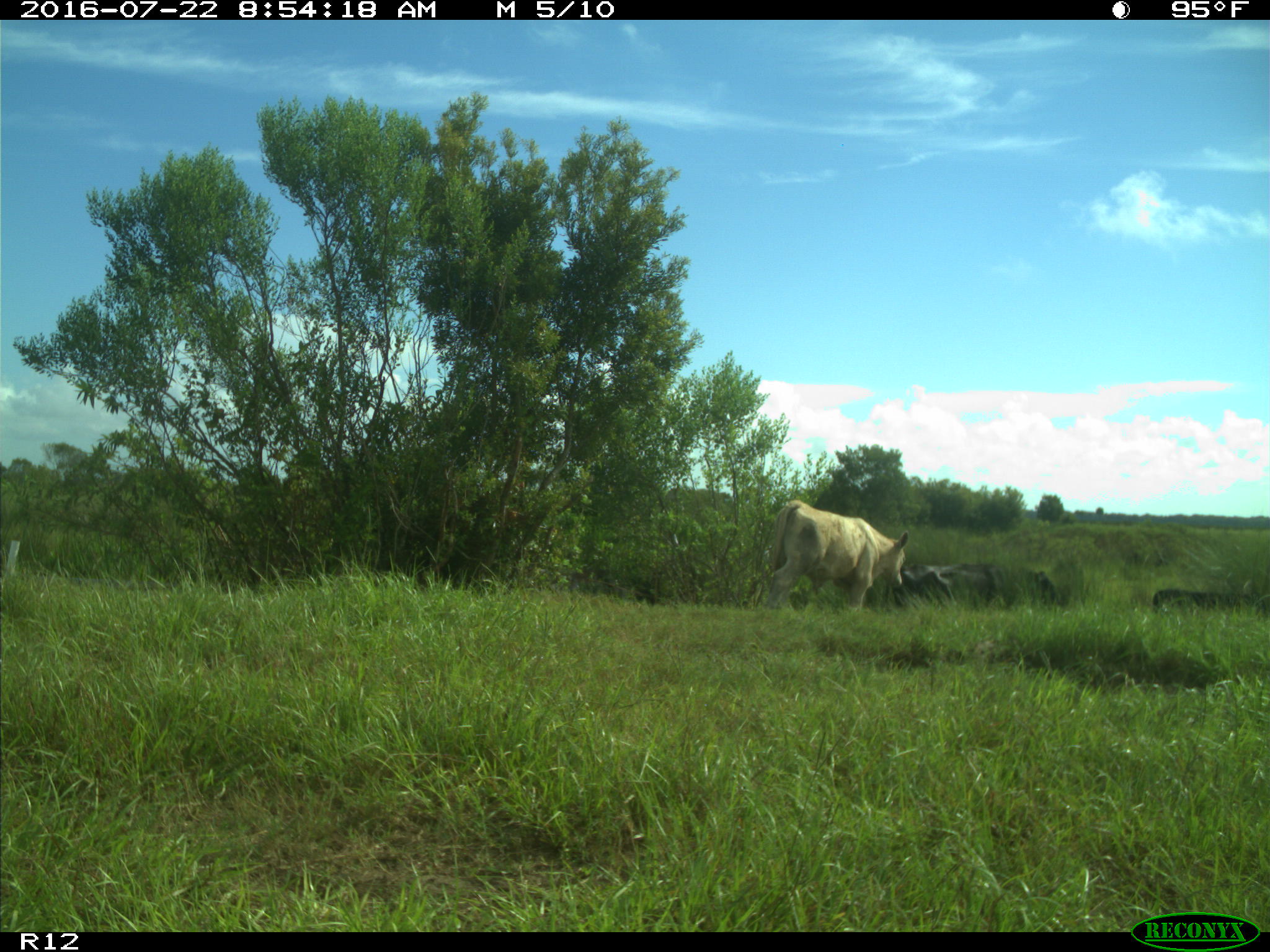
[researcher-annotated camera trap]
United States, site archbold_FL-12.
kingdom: Animalia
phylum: Chordata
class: Mammalia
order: Artiodactyla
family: Bovidae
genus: Bos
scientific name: Bos taurus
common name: domestic cow